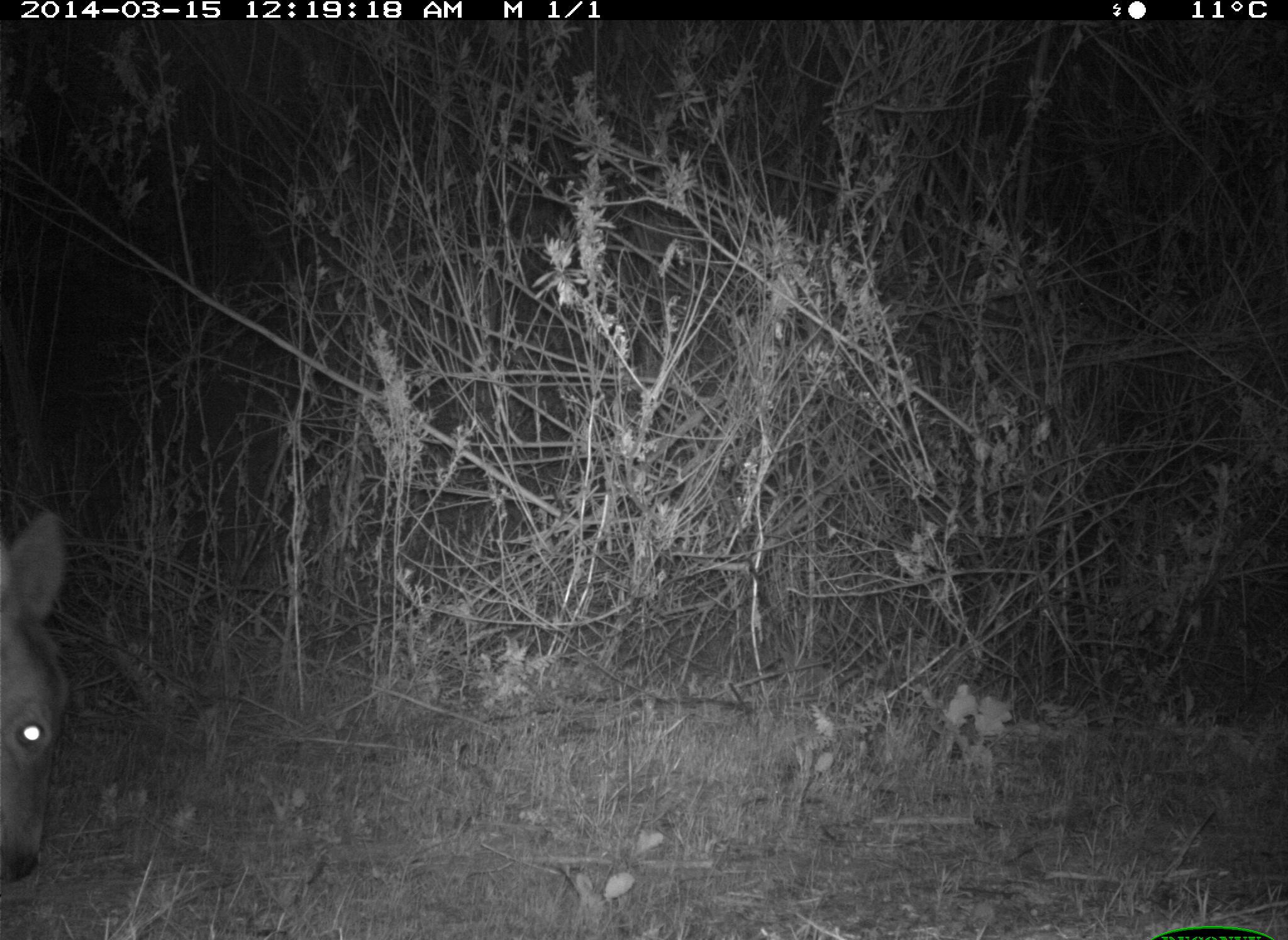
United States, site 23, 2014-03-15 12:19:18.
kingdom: Animalia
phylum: Chordata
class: Mammalia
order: Artiodactyla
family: Cervidae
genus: Odocoileus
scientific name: Odocoileus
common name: deer